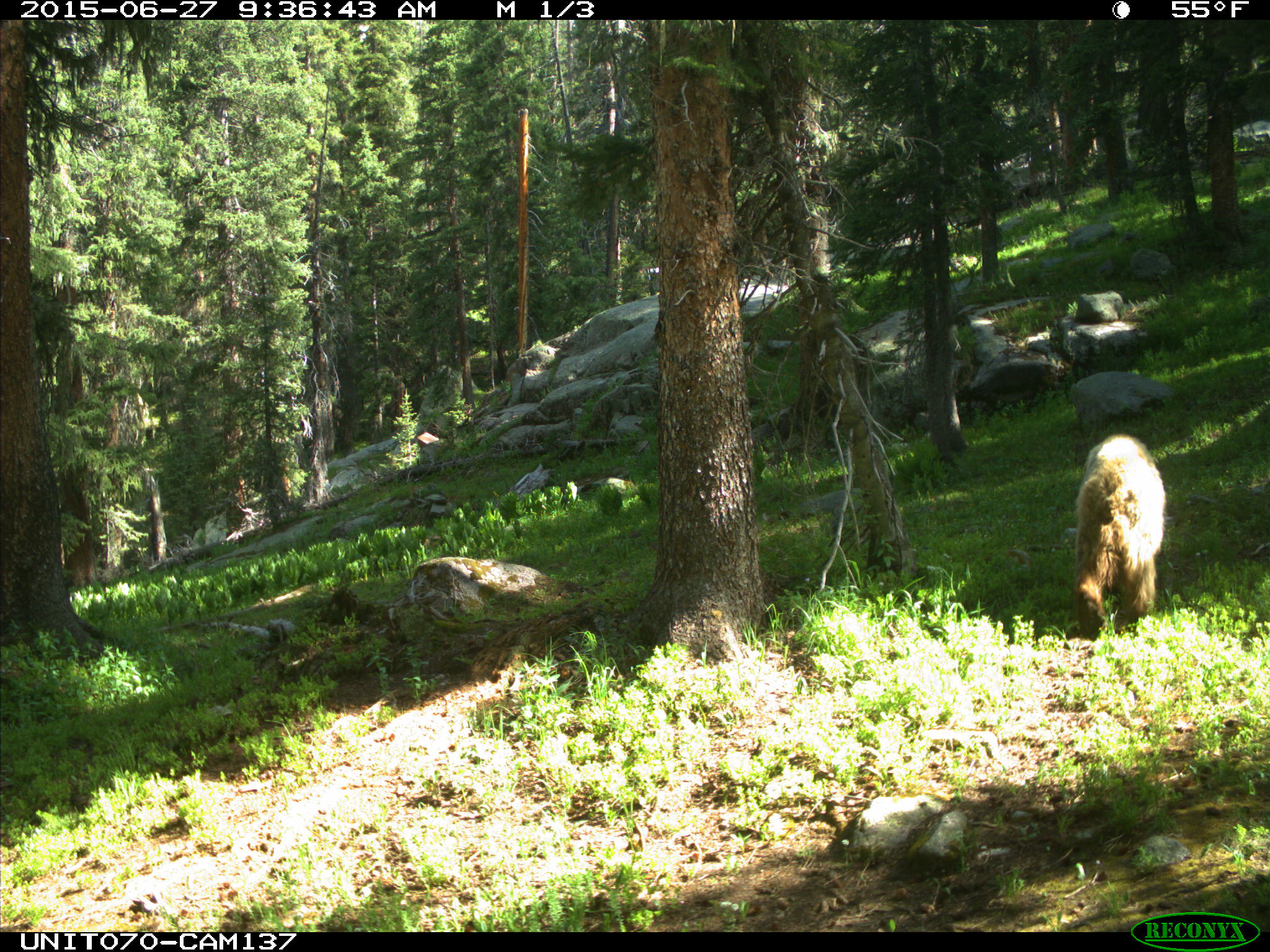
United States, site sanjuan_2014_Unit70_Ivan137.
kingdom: Animalia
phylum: Chordata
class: Mammalia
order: Carnivora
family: Ursidae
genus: Ursus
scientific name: Ursus americanus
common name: american black bear